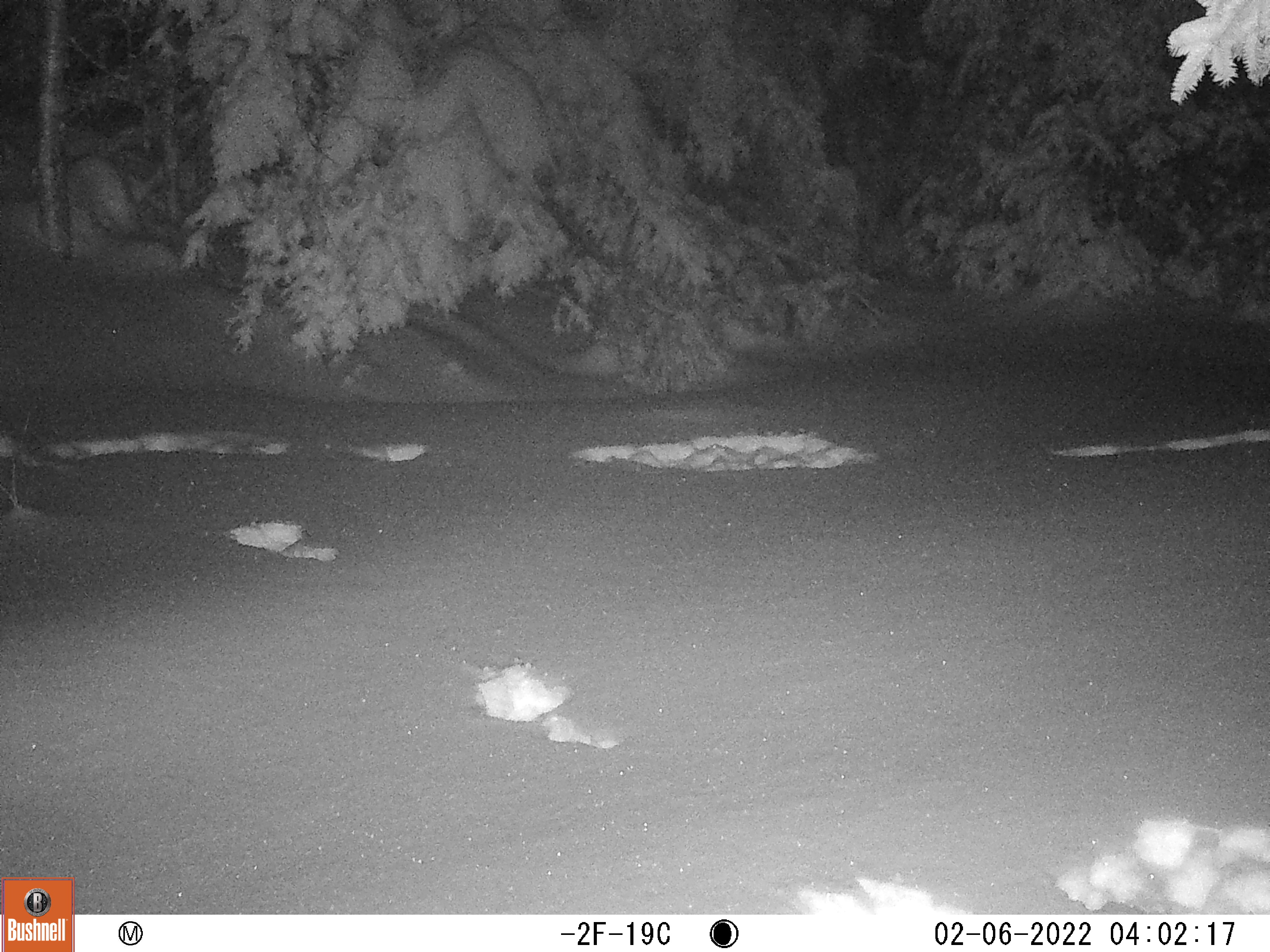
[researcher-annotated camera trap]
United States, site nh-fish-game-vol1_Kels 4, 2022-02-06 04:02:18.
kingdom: Animalia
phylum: Chordata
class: Mammalia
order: Lagomorpha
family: Leporidae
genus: Lepus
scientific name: Lepus americanus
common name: snowshoe hare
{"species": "snowshoe hare (Lepus americanus)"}